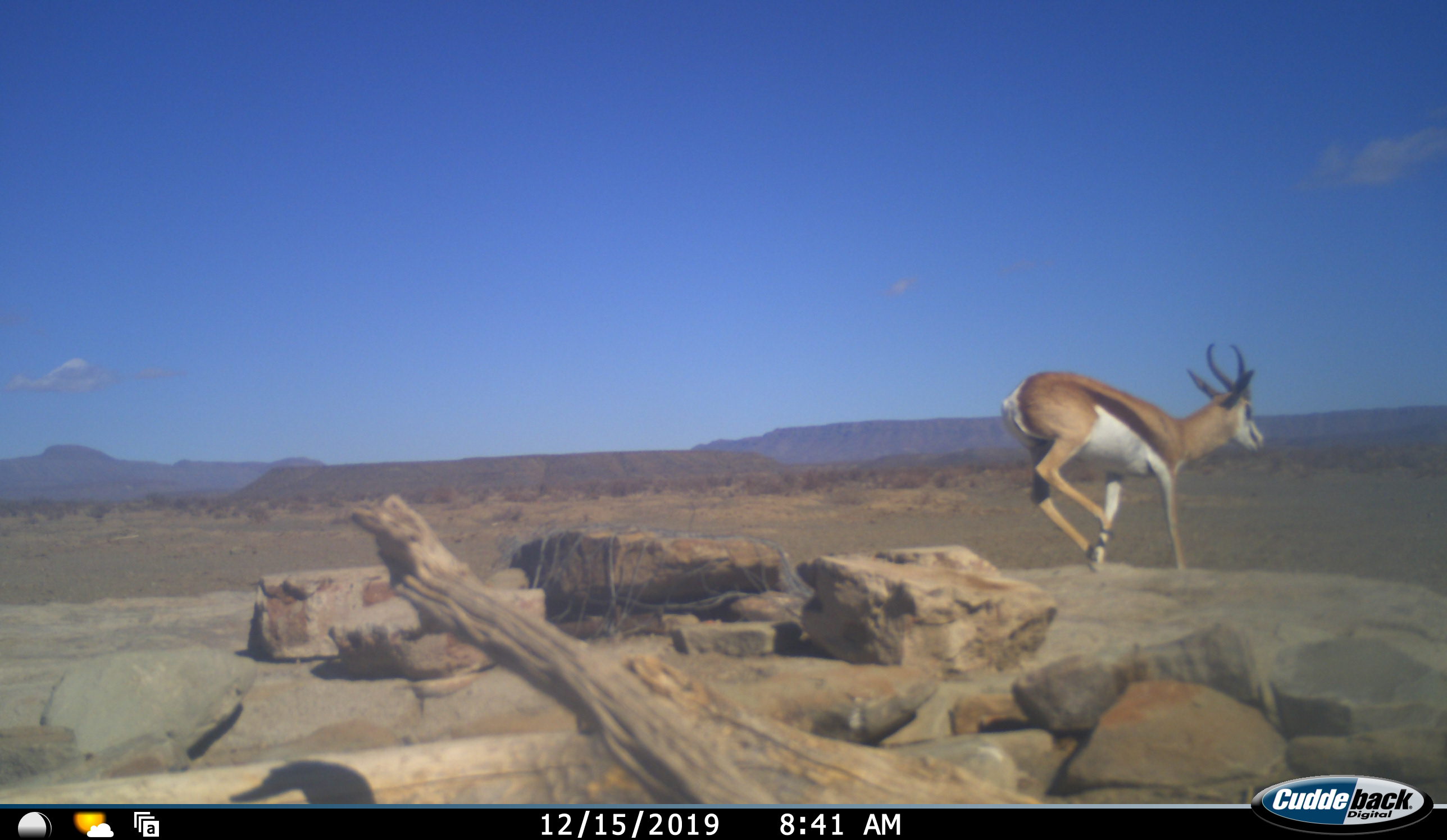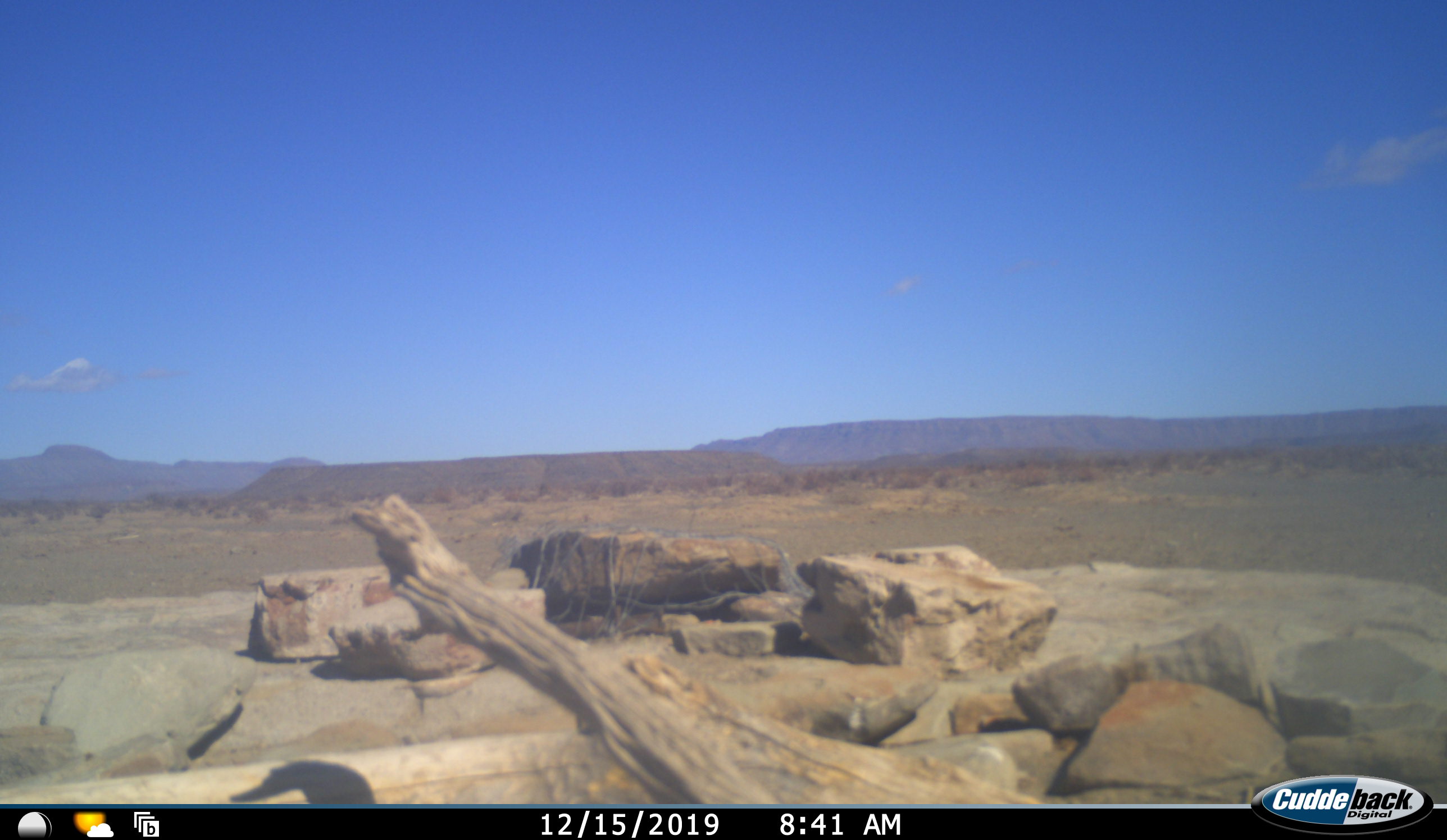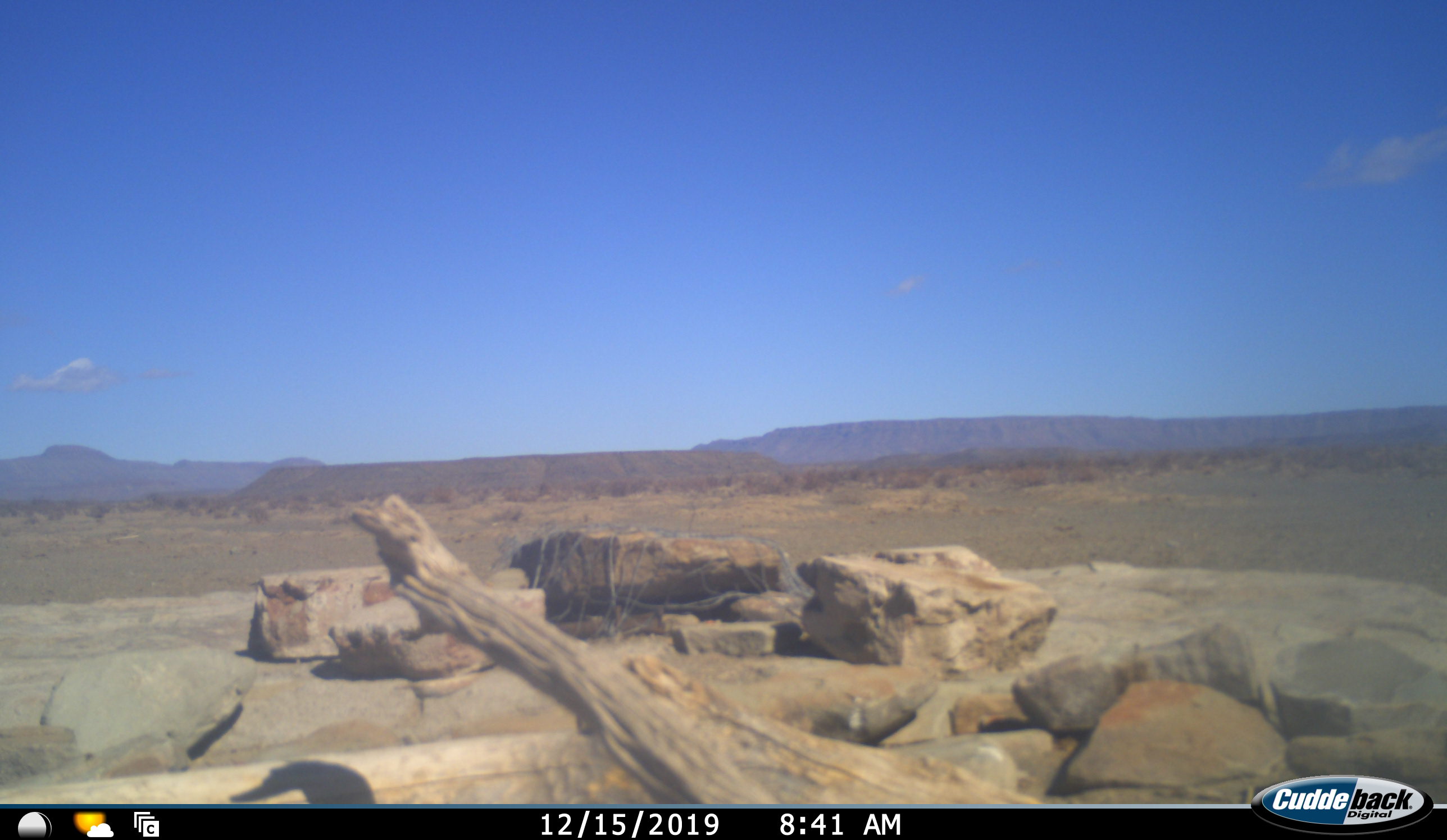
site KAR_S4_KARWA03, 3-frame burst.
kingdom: Animalia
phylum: Chordata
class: Mammalia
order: Artiodactyla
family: Bovidae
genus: Antidorcas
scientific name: Antidorcas marsupialis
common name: springbok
Springbok (Antidorcas marsupialis), count 1. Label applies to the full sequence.